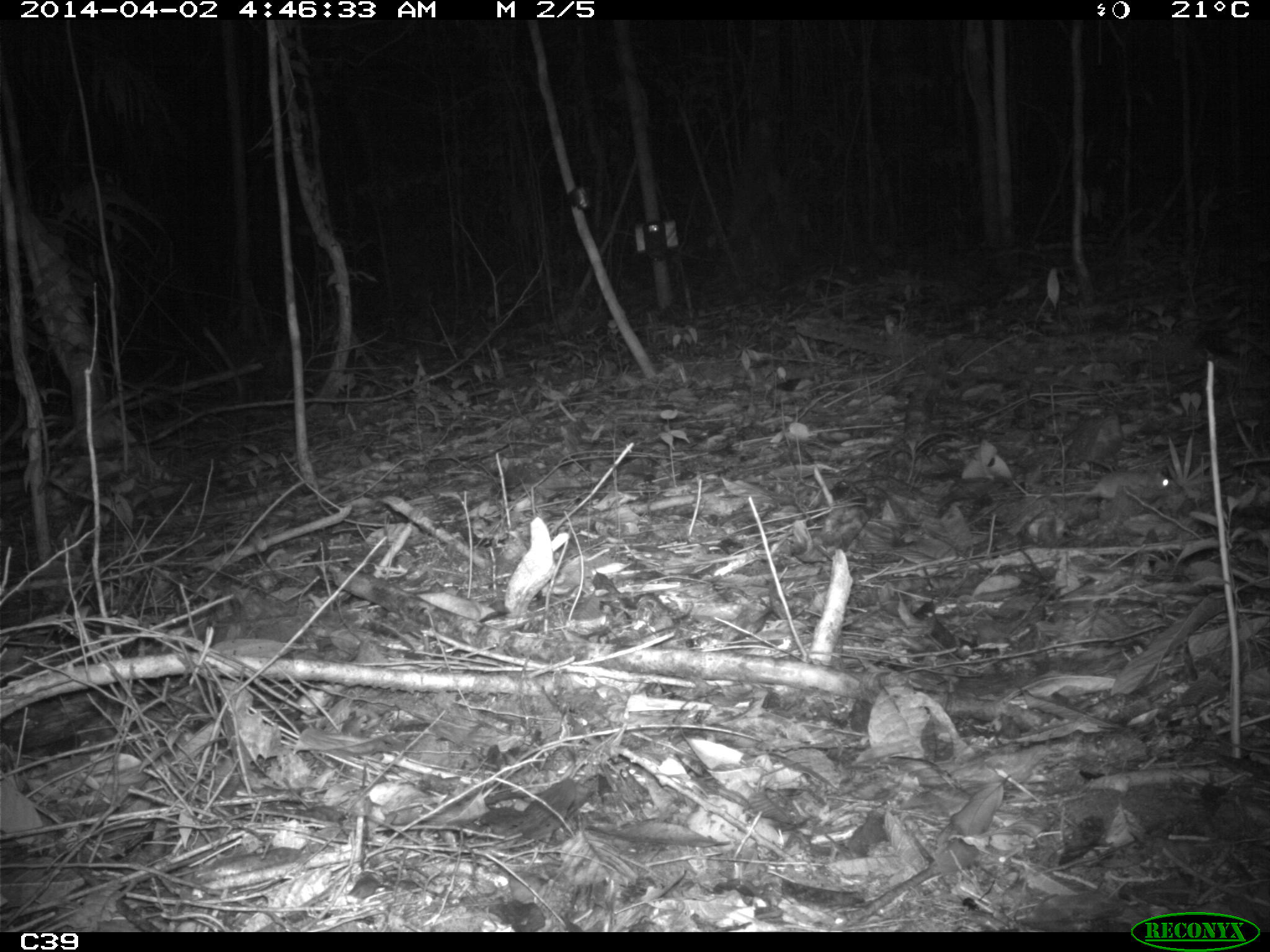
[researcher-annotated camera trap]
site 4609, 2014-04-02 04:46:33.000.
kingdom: Animalia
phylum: Chordata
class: Mammalia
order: Rodentia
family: Muridae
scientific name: Muridae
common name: mice, rats, and gerbils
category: unknown mouse or rat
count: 1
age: adult